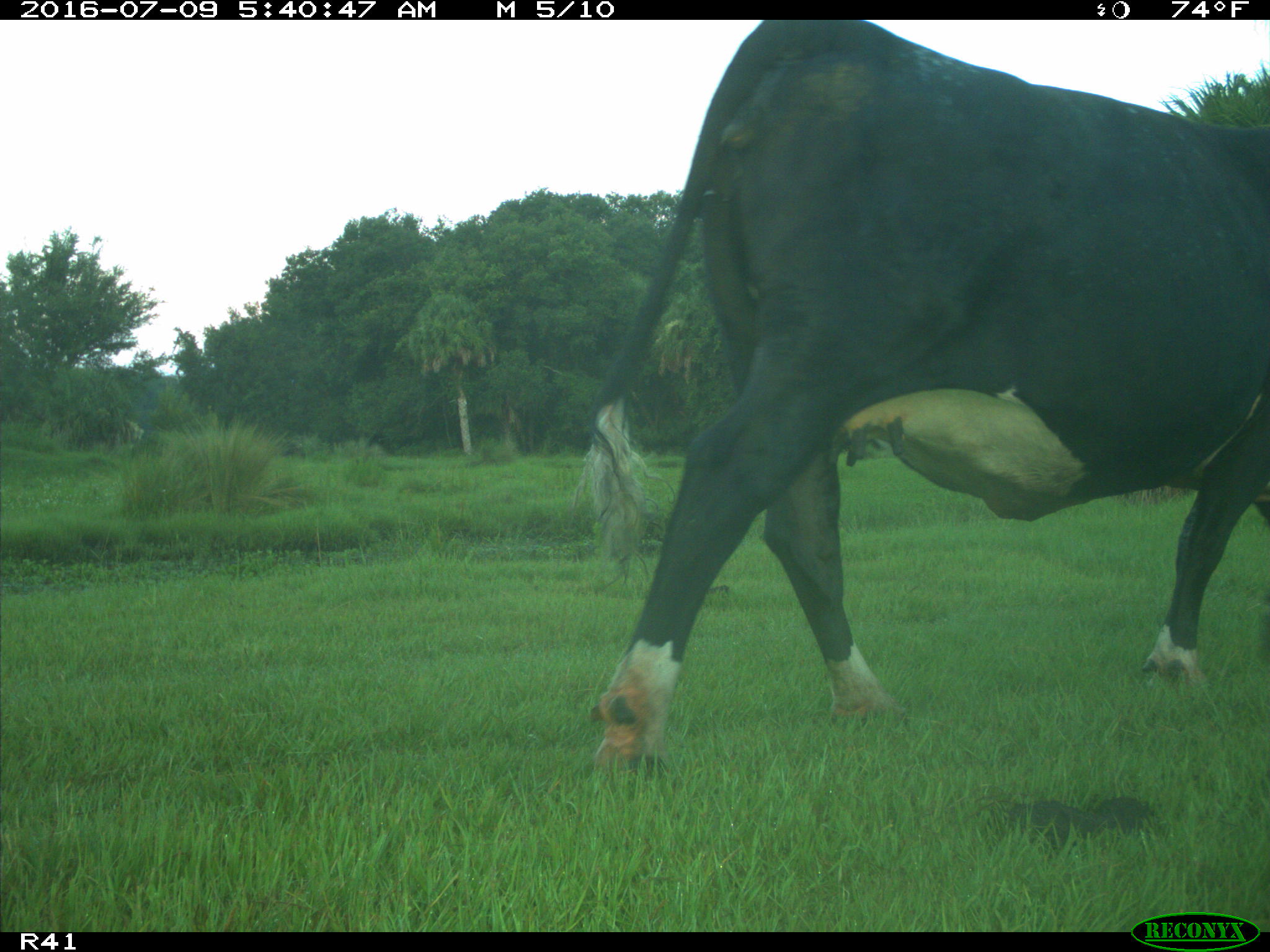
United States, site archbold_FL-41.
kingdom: Animalia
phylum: Chordata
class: Mammalia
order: Artiodactyla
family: Bovidae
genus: Bos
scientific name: Bos taurus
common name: domestic cow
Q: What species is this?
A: Bos taurus (domestic cow).